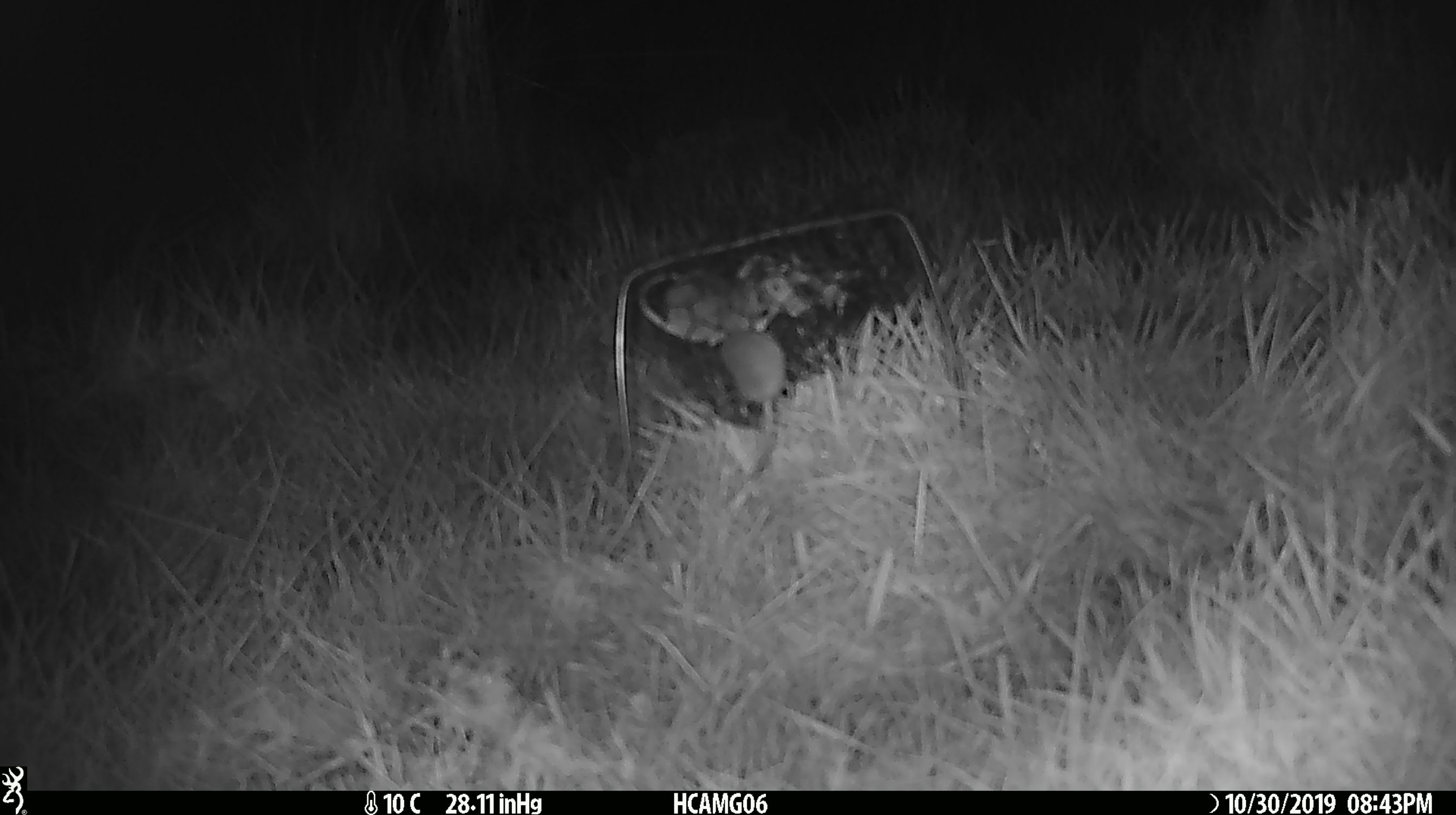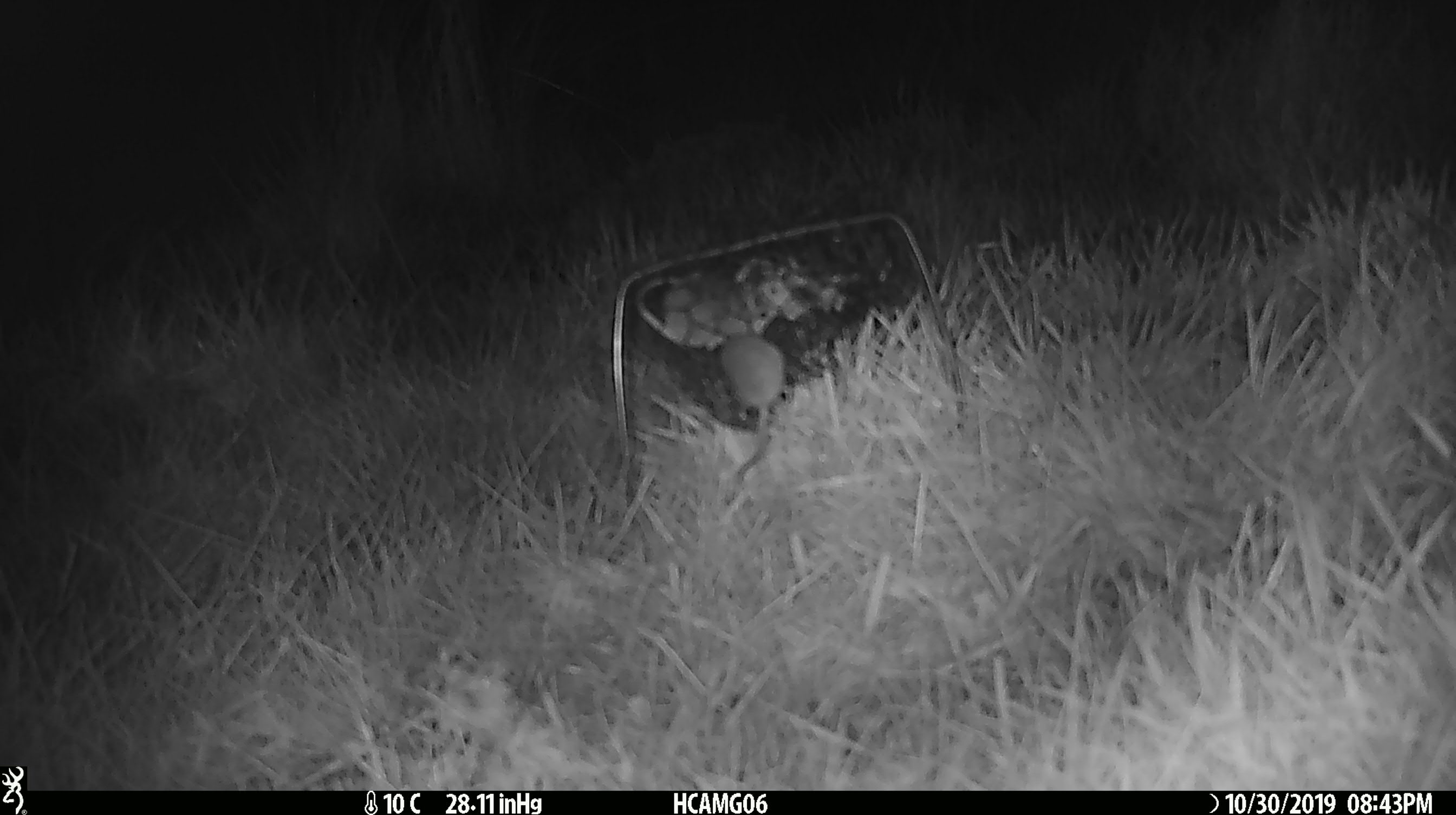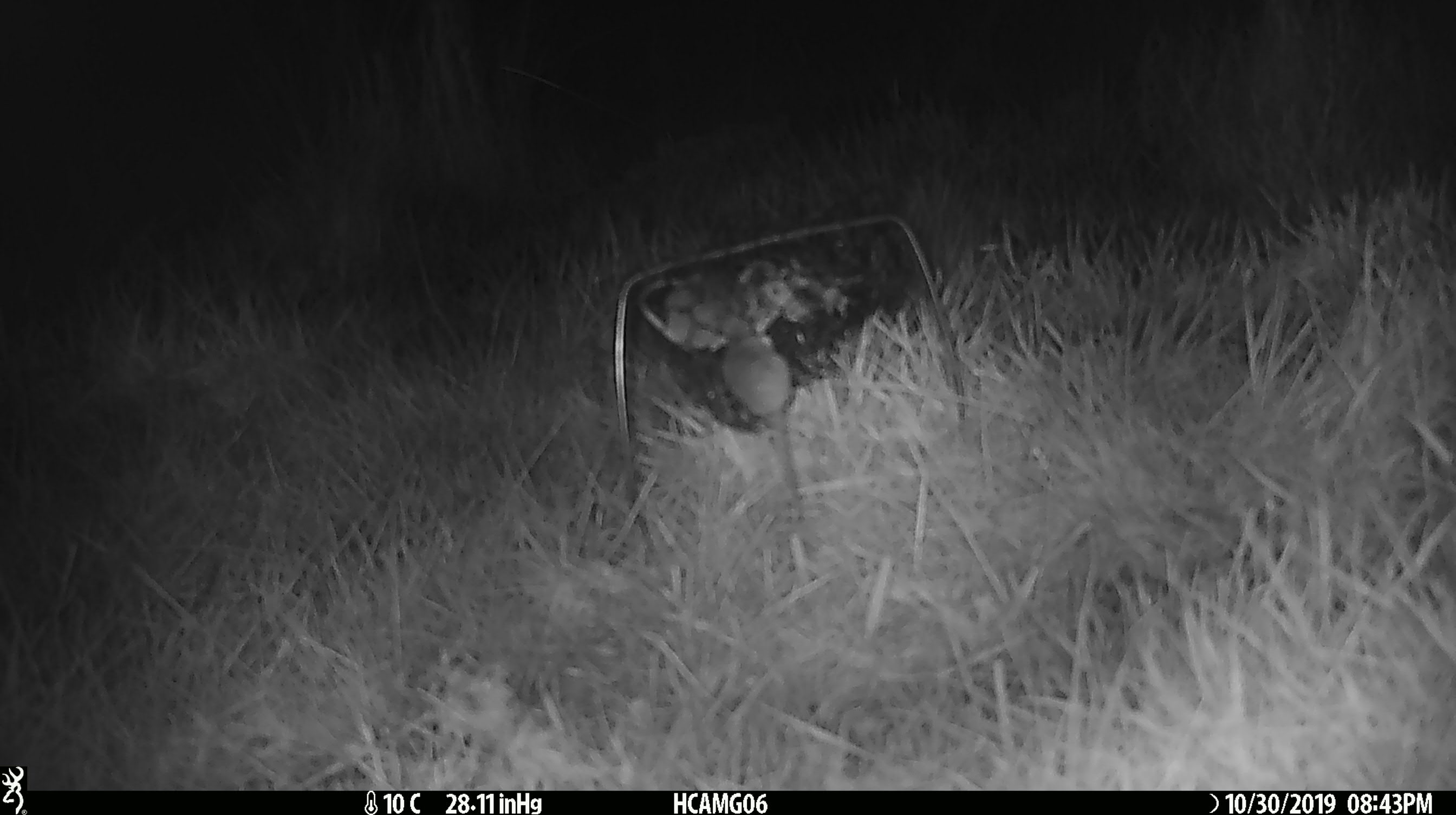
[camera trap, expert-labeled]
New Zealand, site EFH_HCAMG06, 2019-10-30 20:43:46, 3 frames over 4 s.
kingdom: Animalia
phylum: Chordata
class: Mammalia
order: Rodentia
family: Muridae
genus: Mus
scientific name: Mus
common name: mouse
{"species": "mouse (Mus)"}